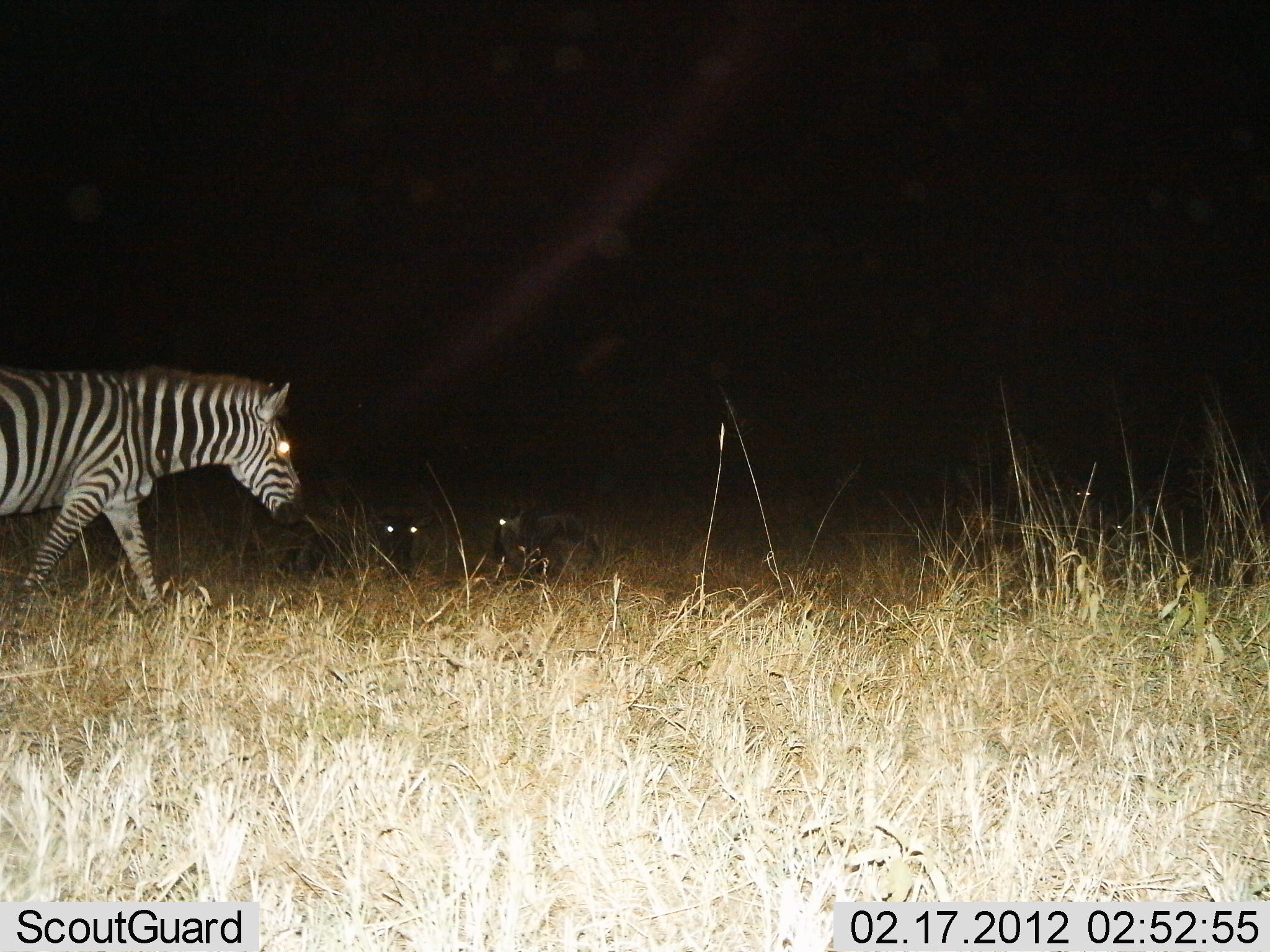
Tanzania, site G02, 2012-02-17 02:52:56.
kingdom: Animalia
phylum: Chordata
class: Mammalia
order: Perissodactyla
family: Equidae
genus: Equus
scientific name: Equus quagga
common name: plains zebra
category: zebra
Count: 1.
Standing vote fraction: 5%.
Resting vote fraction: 2%.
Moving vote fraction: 98%.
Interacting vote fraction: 0%.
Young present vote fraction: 0%.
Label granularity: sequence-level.